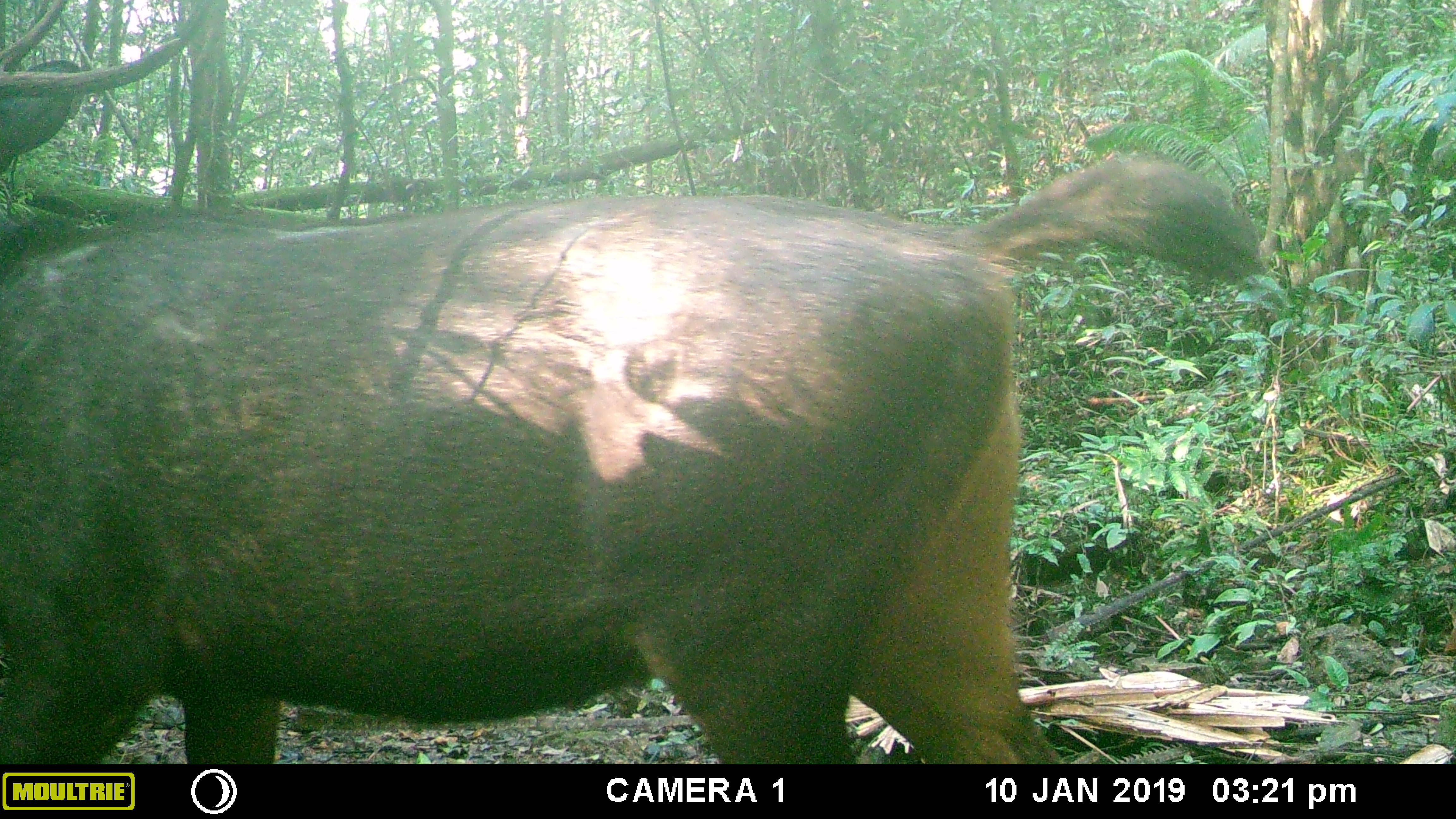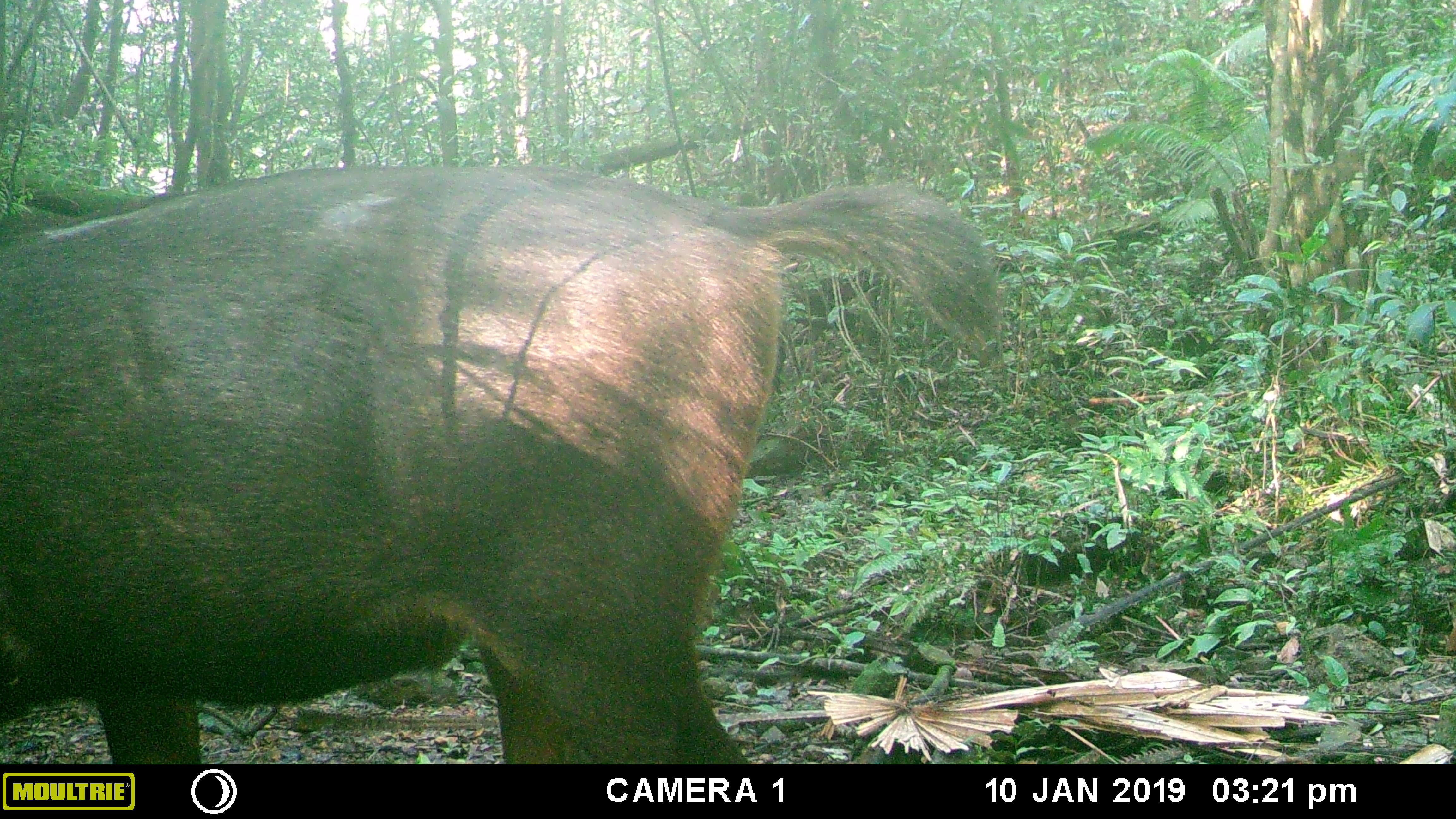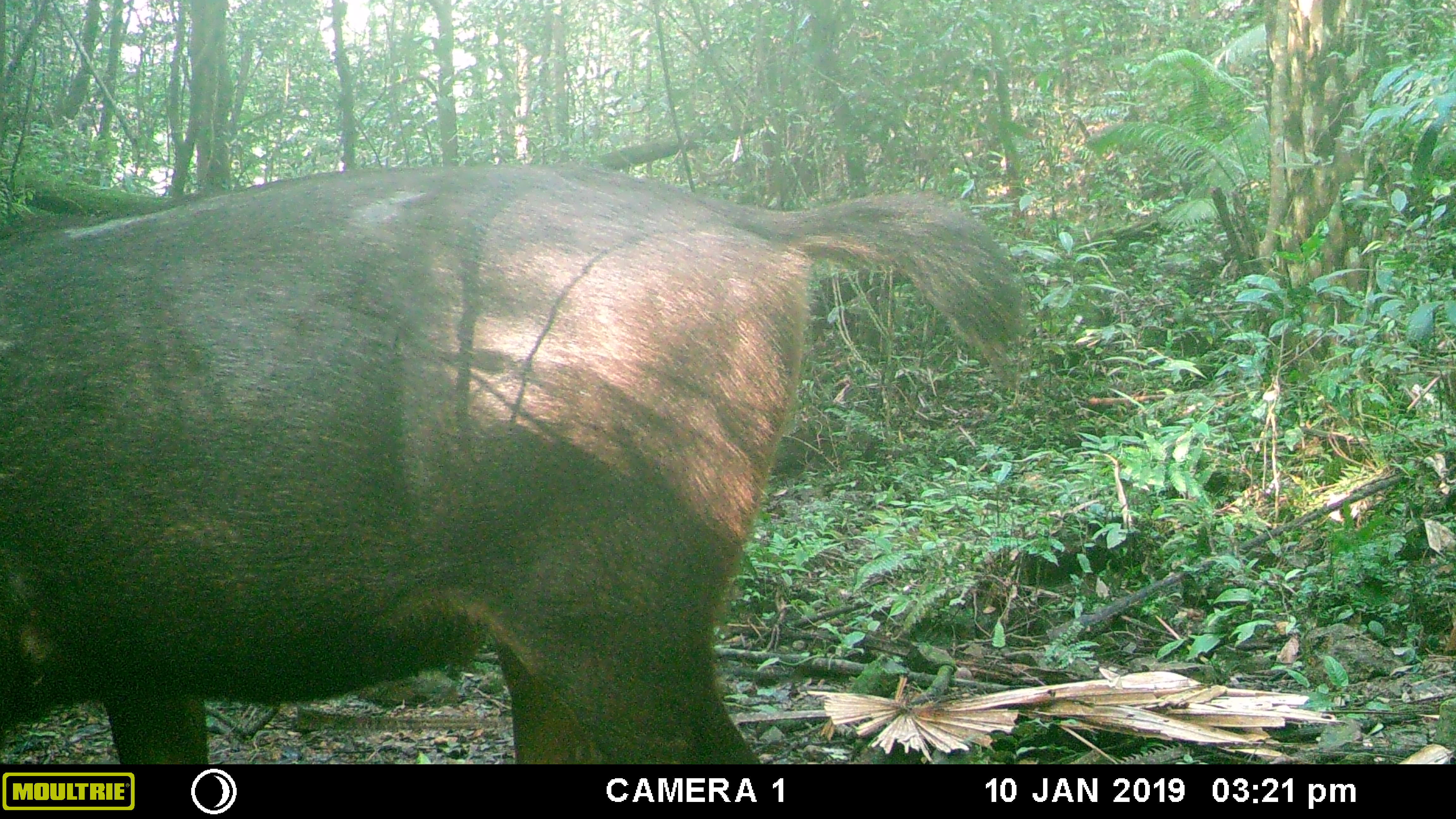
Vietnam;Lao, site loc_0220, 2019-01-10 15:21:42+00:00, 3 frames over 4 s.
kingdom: Animalia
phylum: Chordata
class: Mammalia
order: Artiodactyla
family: Cervidae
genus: Rusa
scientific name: Rusa unicolor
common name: sambar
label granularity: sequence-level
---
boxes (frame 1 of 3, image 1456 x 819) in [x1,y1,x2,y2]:
sambar: [0,0,1261,764]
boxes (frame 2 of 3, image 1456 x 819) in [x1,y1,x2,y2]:
sambar: [0,163,1000,764]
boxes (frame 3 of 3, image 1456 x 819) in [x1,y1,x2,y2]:
sambar: [0,162,1027,764]